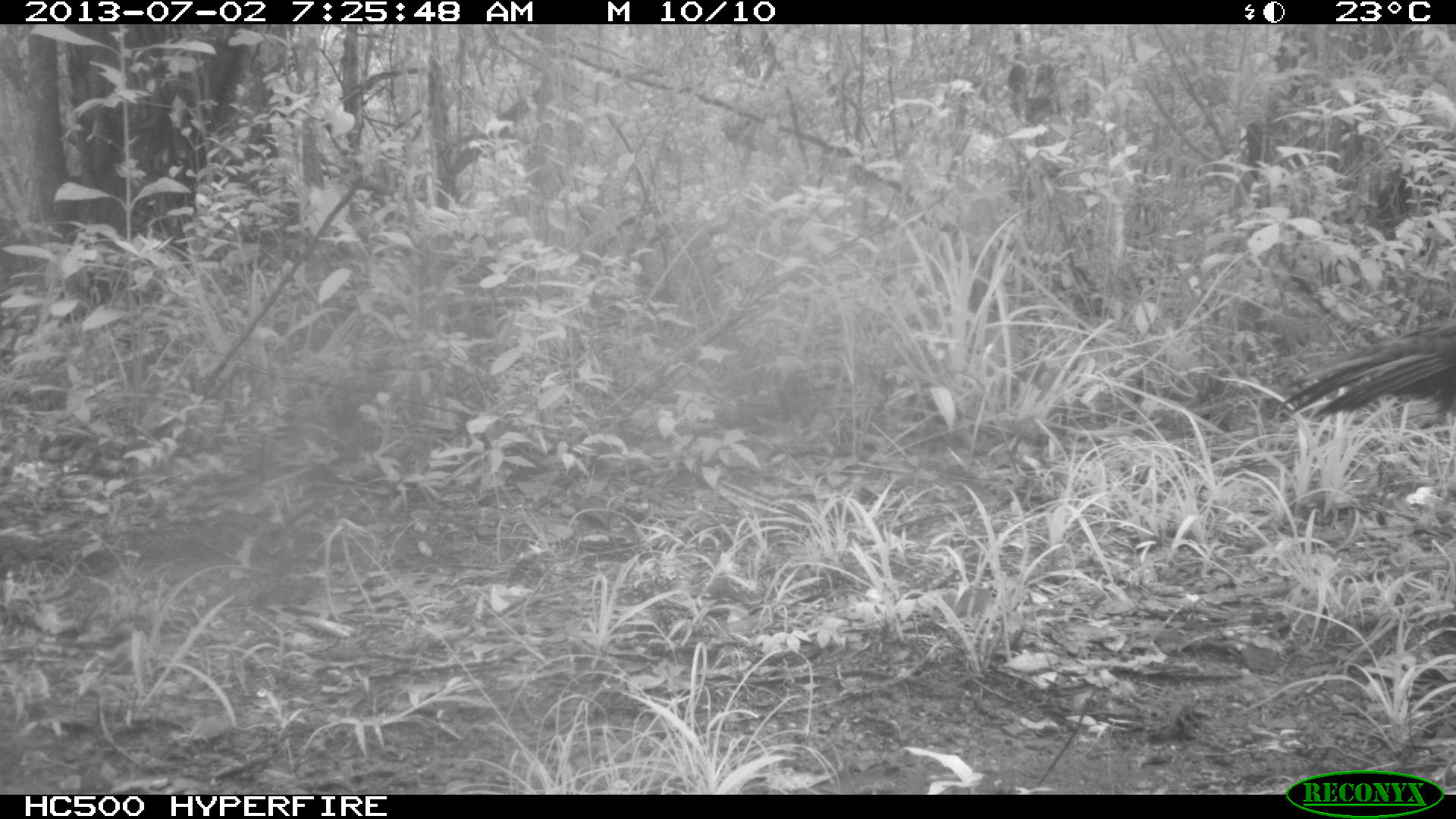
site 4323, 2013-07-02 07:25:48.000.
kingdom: Animalia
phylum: Chordata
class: Aves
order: Galliformes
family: Phasianidae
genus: Meleagris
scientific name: Meleagris ocellata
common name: ocellated turkey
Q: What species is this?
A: Meleagris ocellata (ocellated turkey).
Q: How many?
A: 1.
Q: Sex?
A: Female.